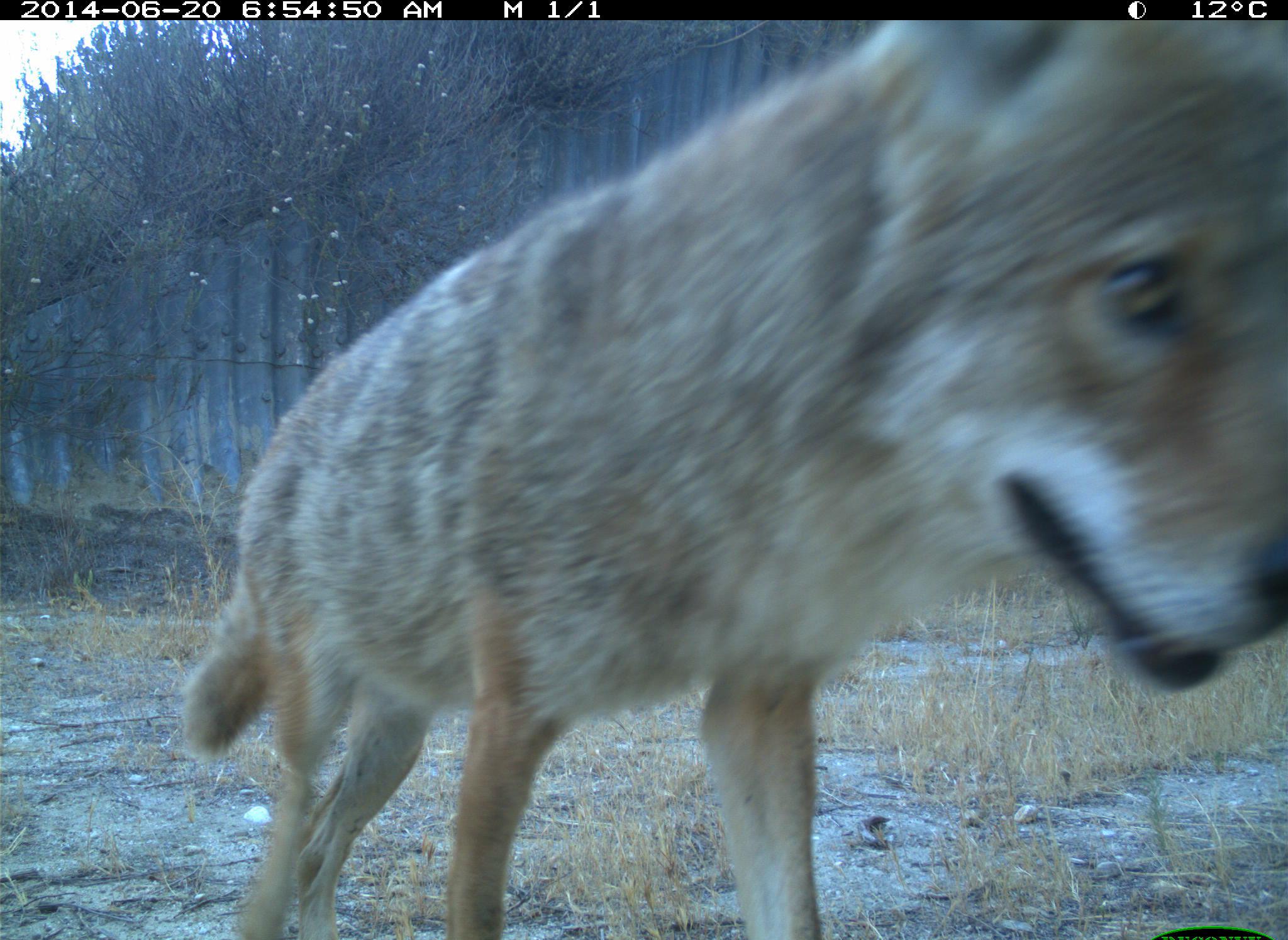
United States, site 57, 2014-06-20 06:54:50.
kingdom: Animalia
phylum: Chordata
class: Mammalia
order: Carnivora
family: Canidae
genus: Canis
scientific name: Canis latrans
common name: coyote